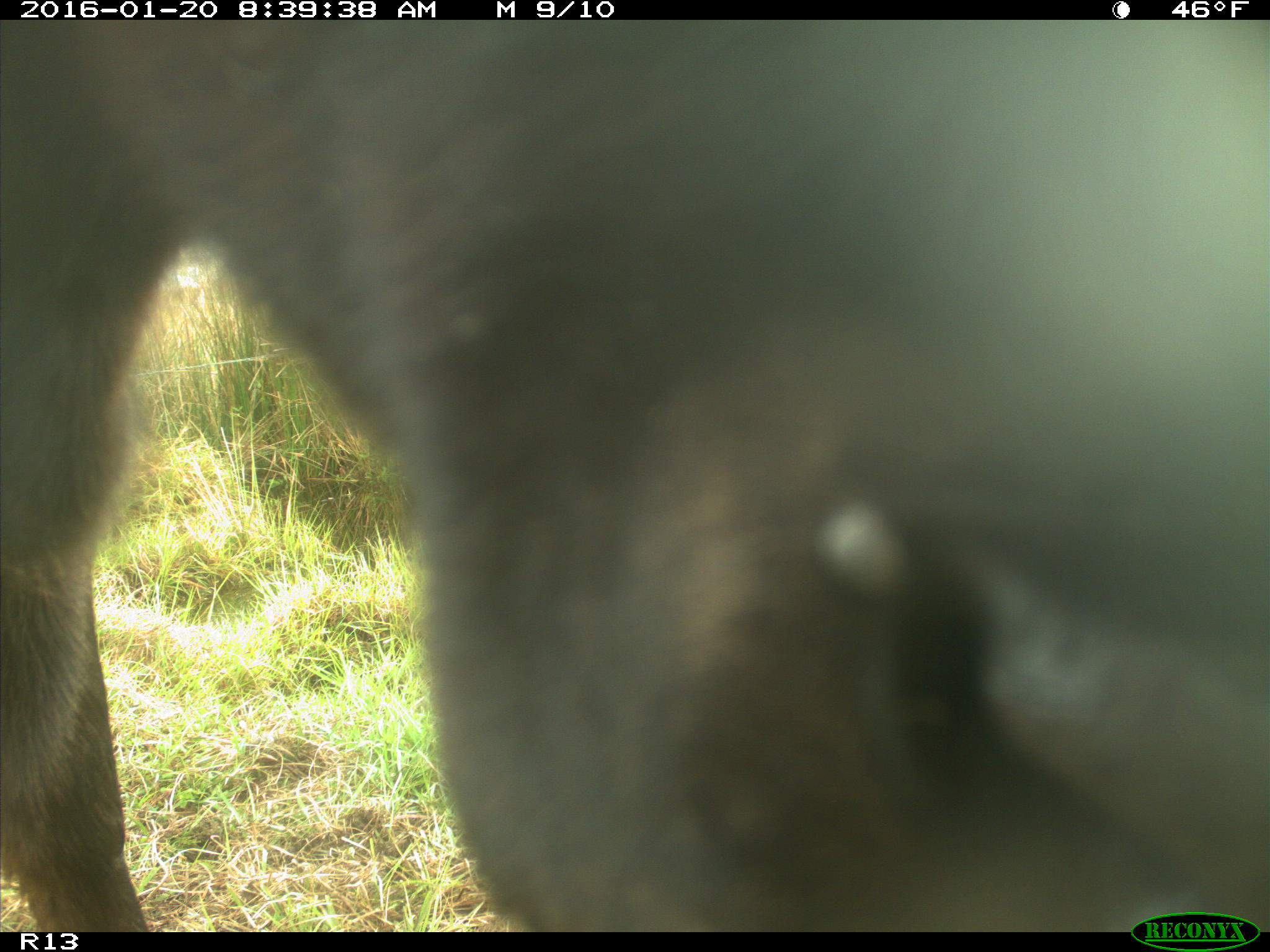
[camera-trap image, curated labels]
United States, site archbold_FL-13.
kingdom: Animalia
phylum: Chordata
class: Mammalia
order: Artiodactyla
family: Bovidae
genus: Bos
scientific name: Bos taurus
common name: domestic cow